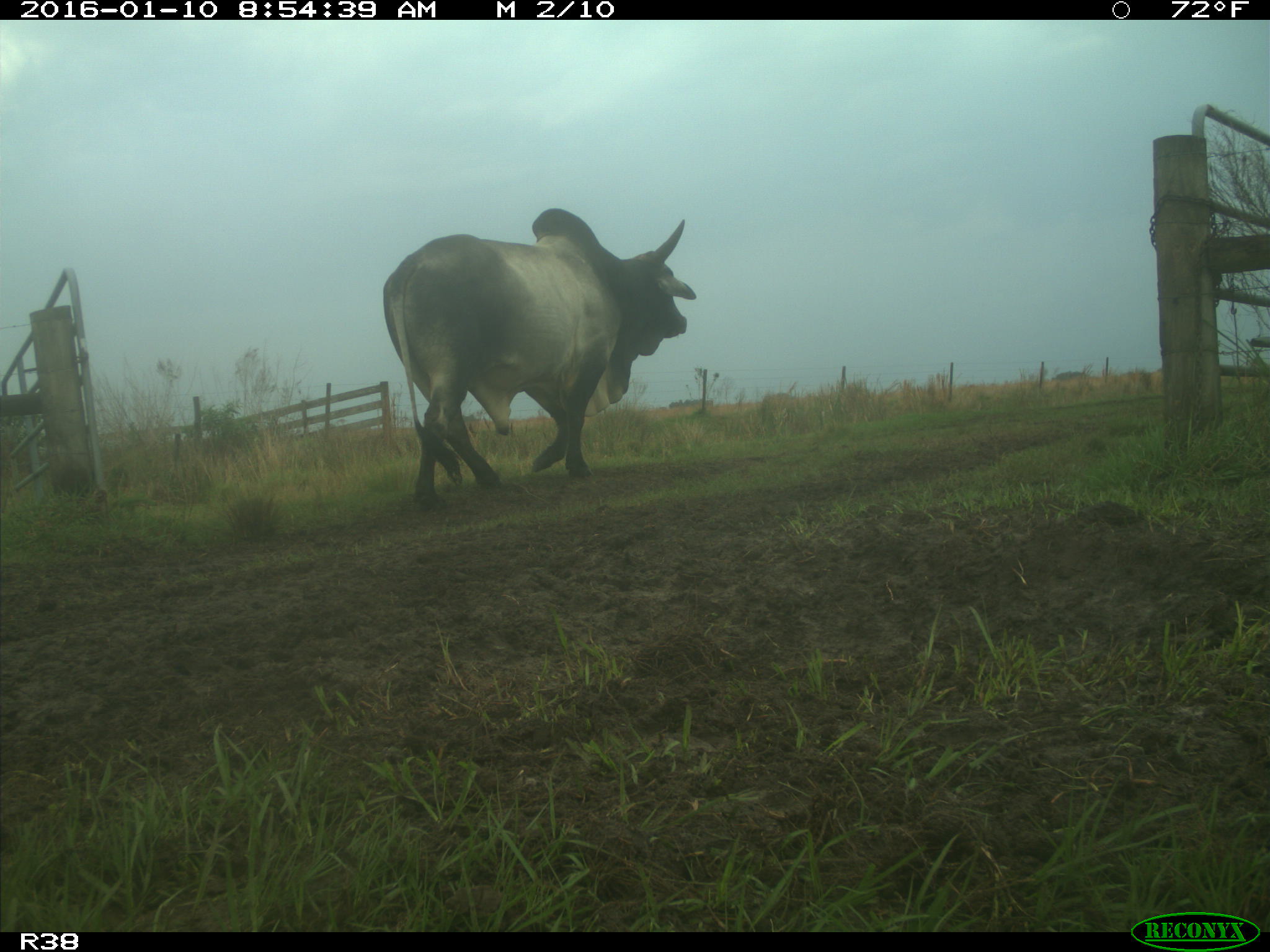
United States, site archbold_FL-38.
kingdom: Animalia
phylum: Chordata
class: Mammalia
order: Artiodactyla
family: Bovidae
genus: Bos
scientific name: Bos taurus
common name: domestic cow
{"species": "Bos taurus (domestic cow)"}